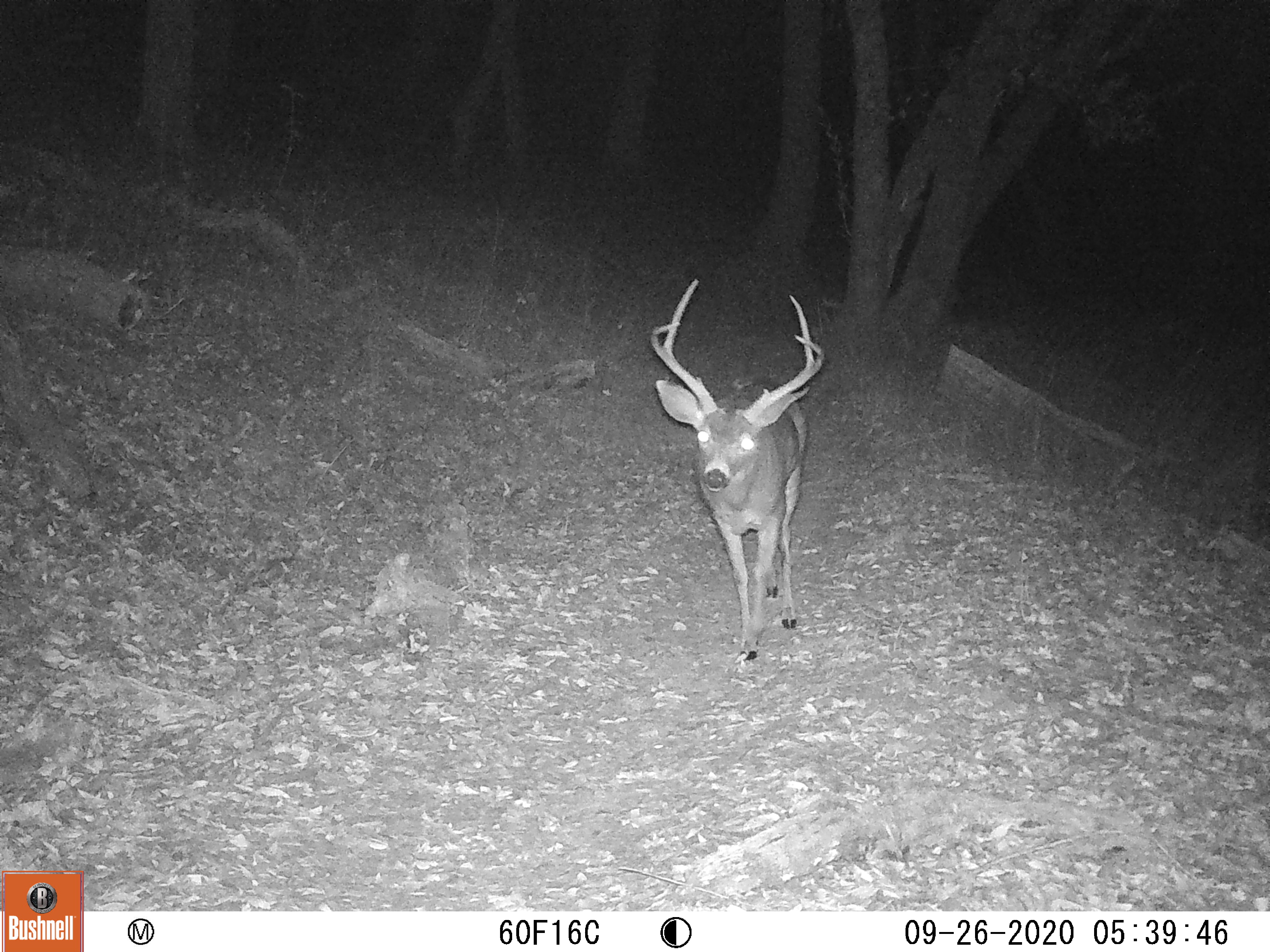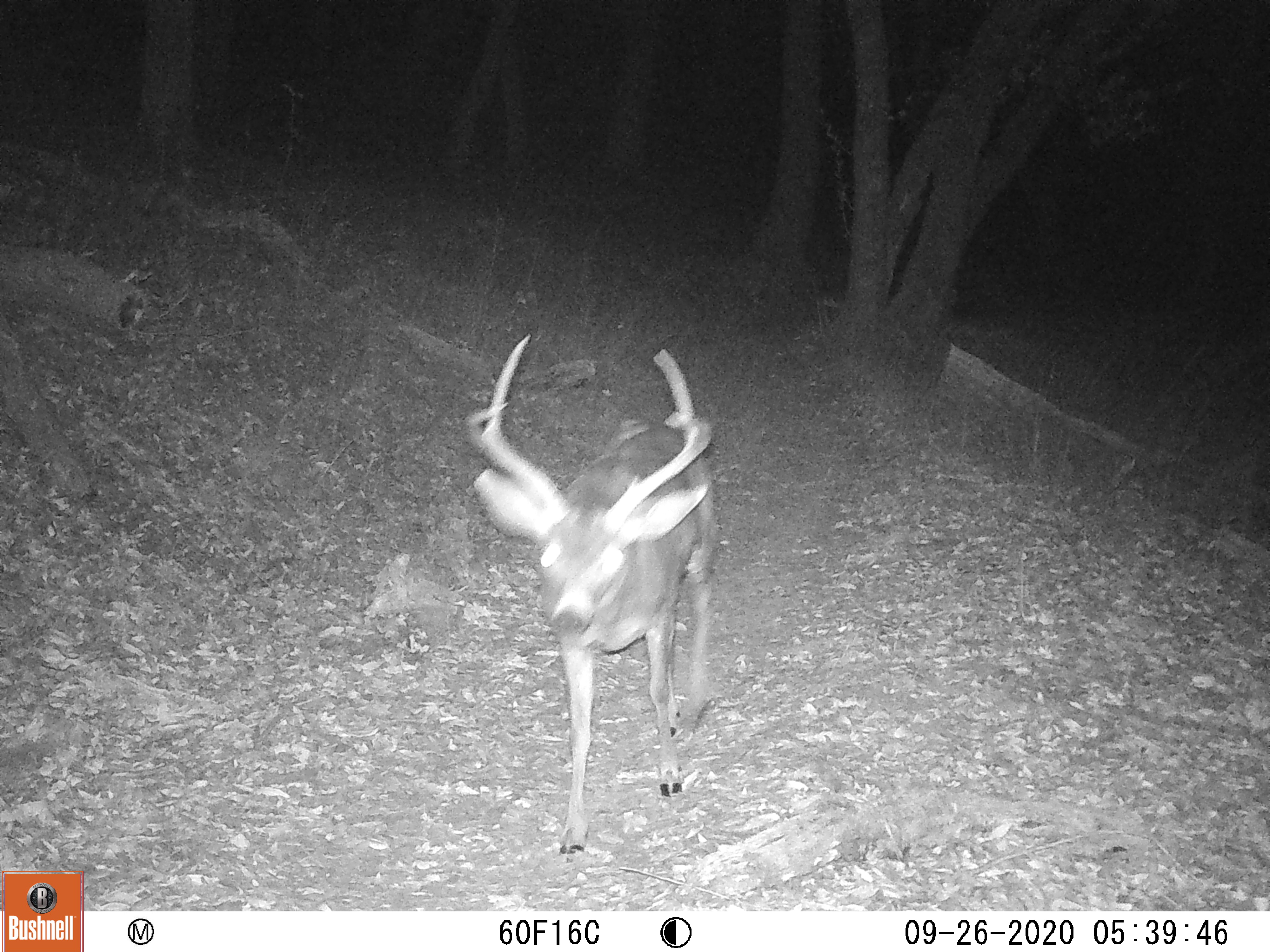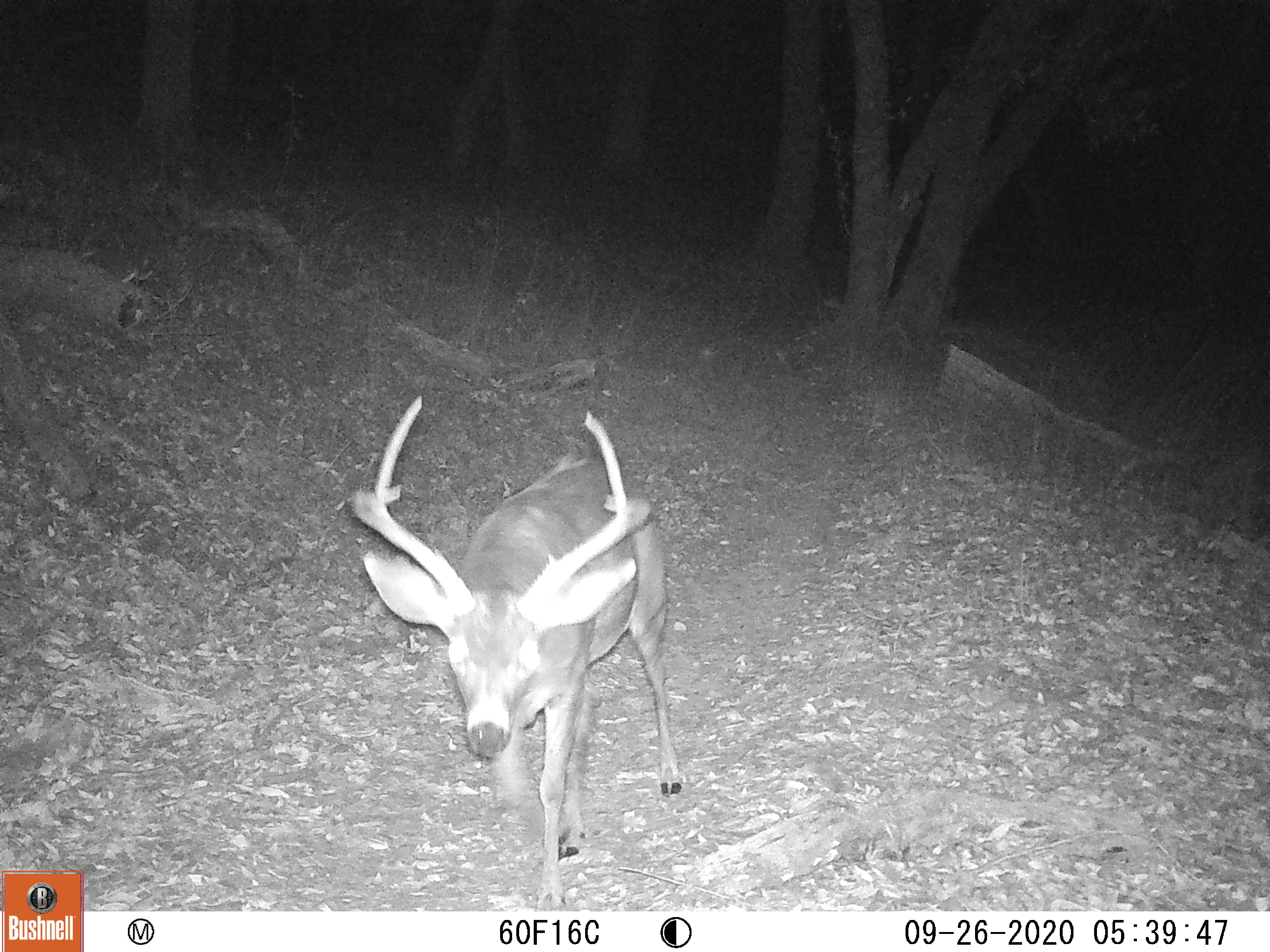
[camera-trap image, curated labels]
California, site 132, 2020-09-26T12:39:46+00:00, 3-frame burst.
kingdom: Animalia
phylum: Chordata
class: Mammalia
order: Artiodactyla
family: Cervidae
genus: Odocoileus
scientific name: Odocoileus hemionus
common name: mule deer